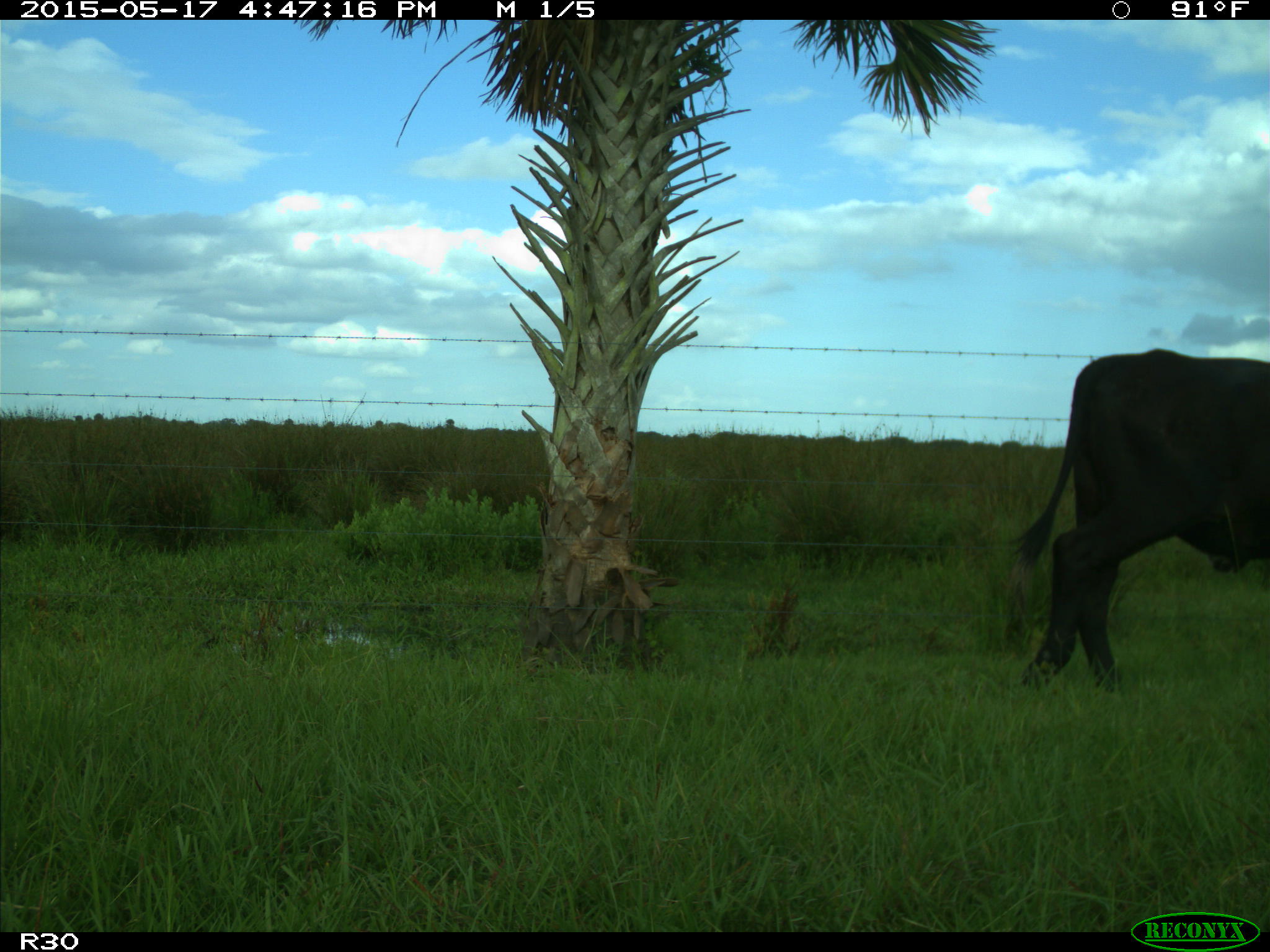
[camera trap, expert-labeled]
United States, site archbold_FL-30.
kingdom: Animalia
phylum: Chordata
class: Mammalia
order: Artiodactyla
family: Bovidae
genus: Bos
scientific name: Bos taurus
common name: domestic cow